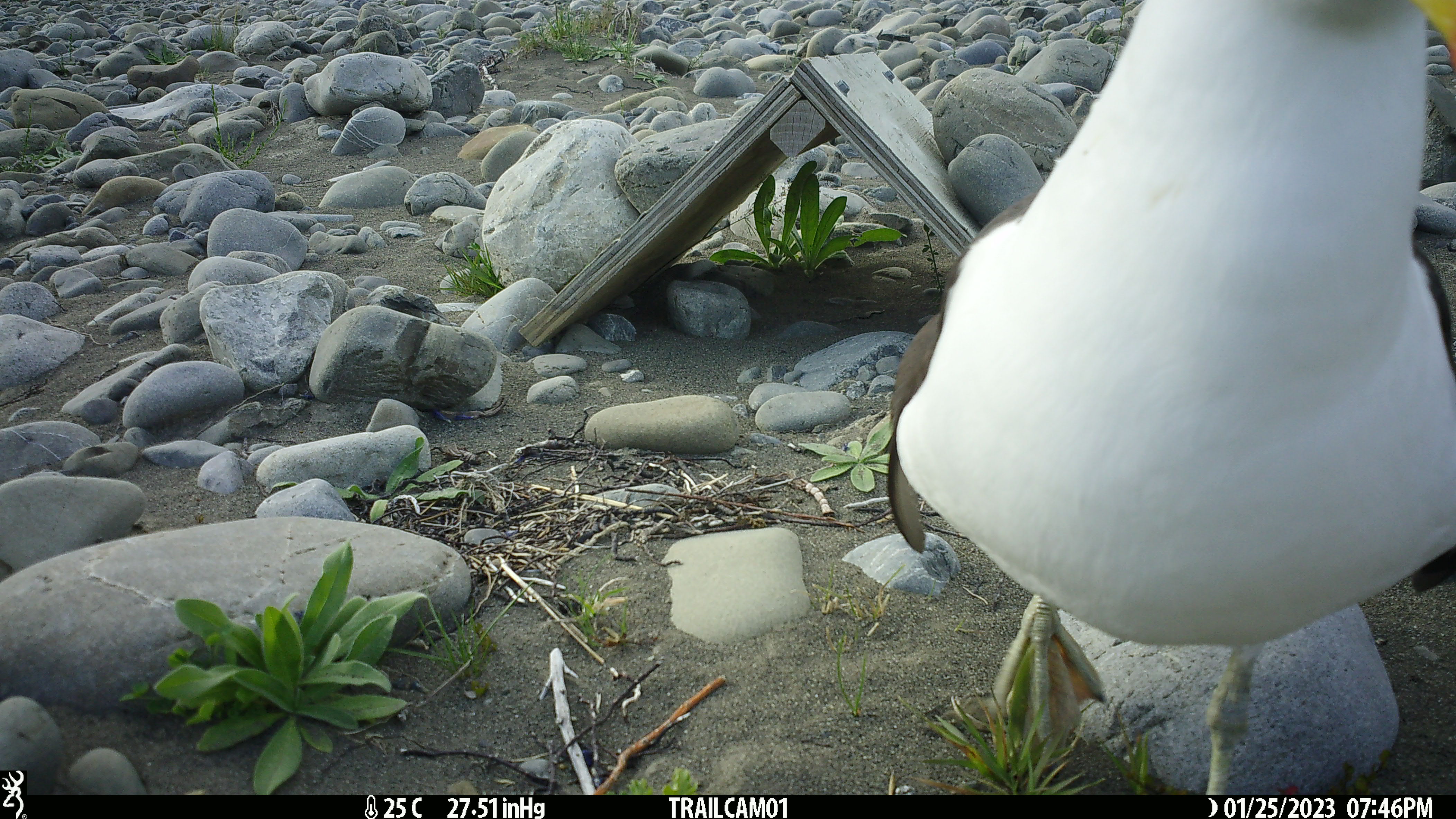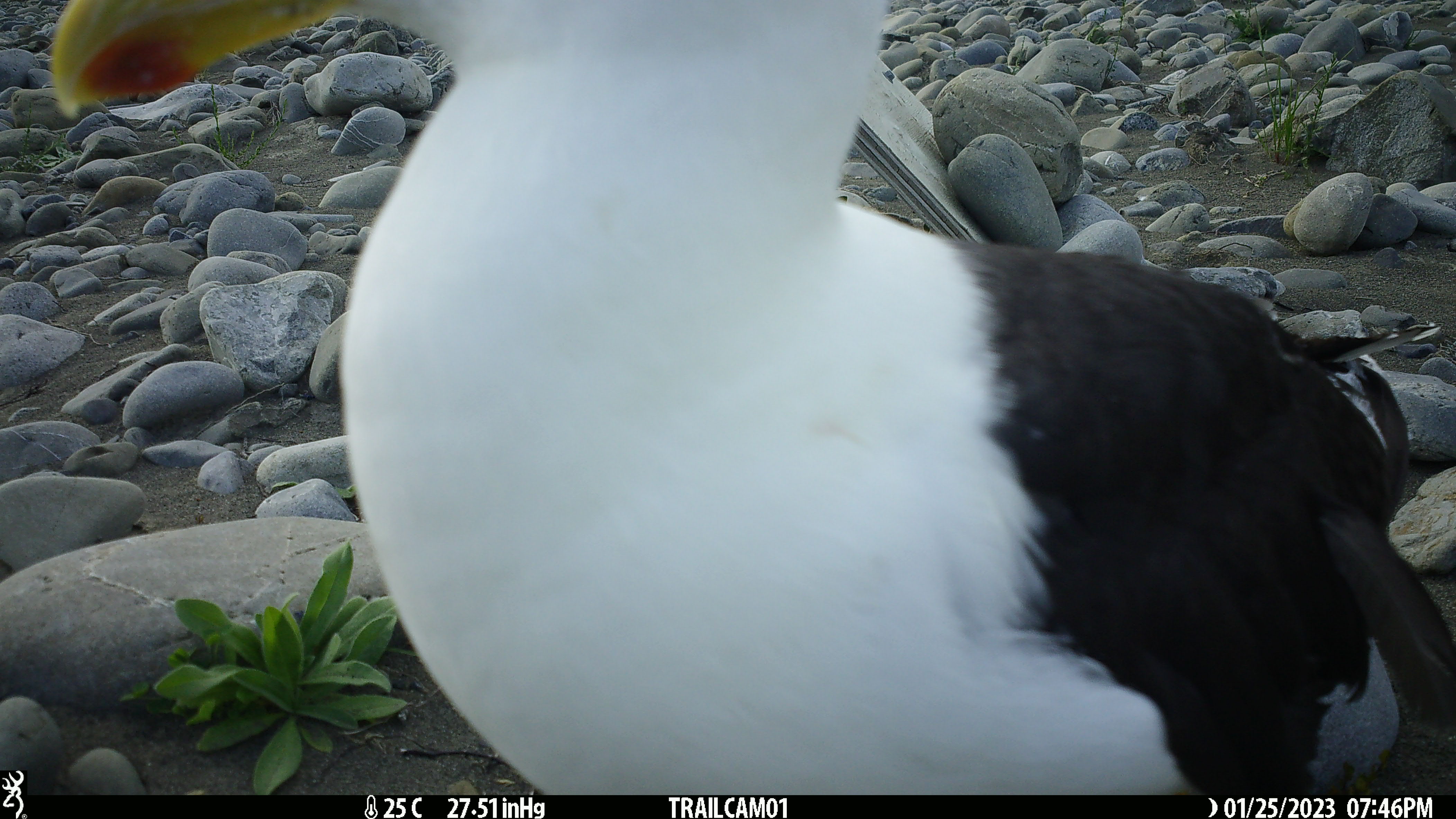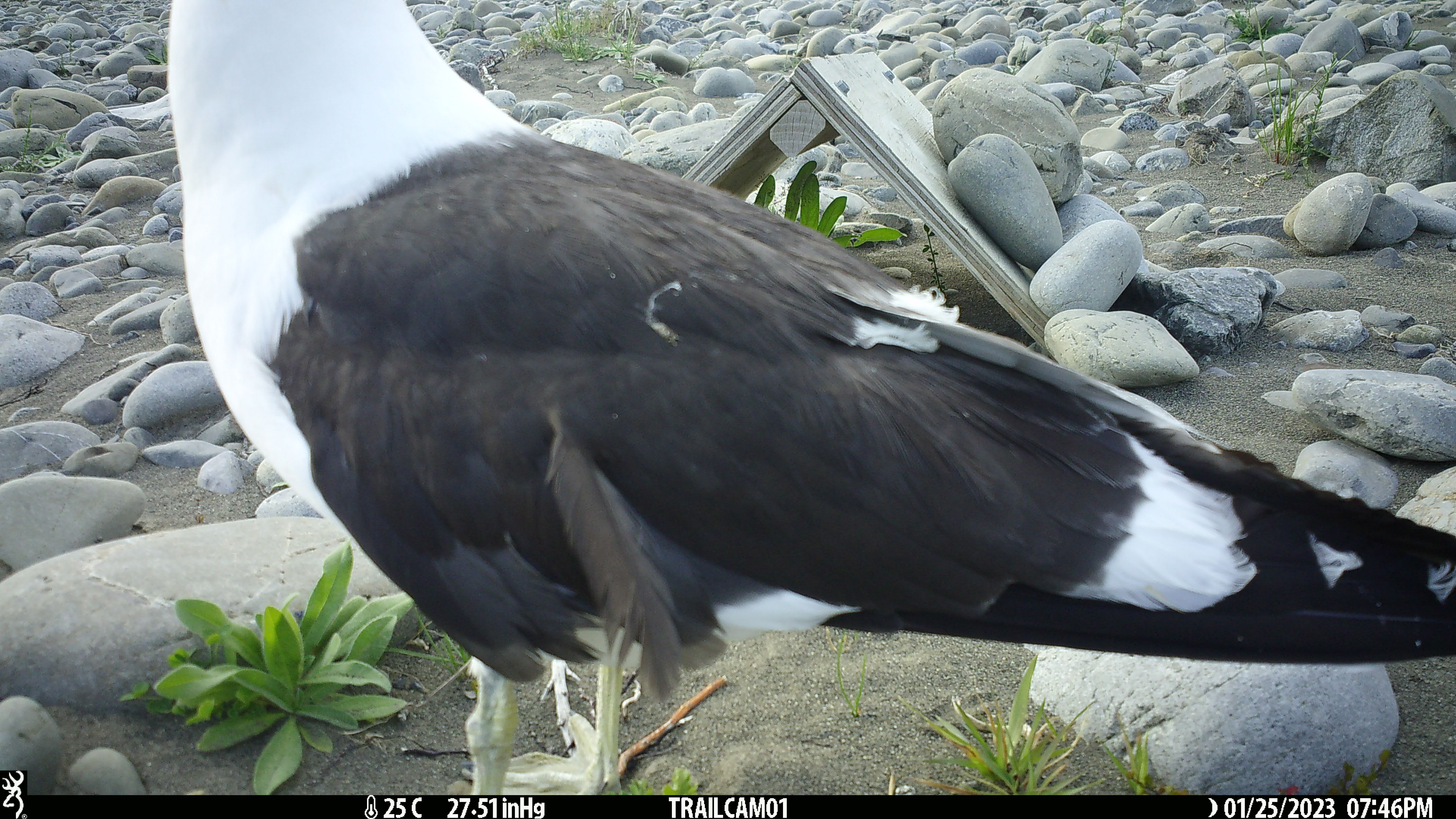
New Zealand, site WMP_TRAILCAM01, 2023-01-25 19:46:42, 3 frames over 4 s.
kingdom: Animalia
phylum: Chordata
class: Aves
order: Charadriiformes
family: Laridae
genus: Larus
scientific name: Larus fuscus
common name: black-backed gull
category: black backed gull